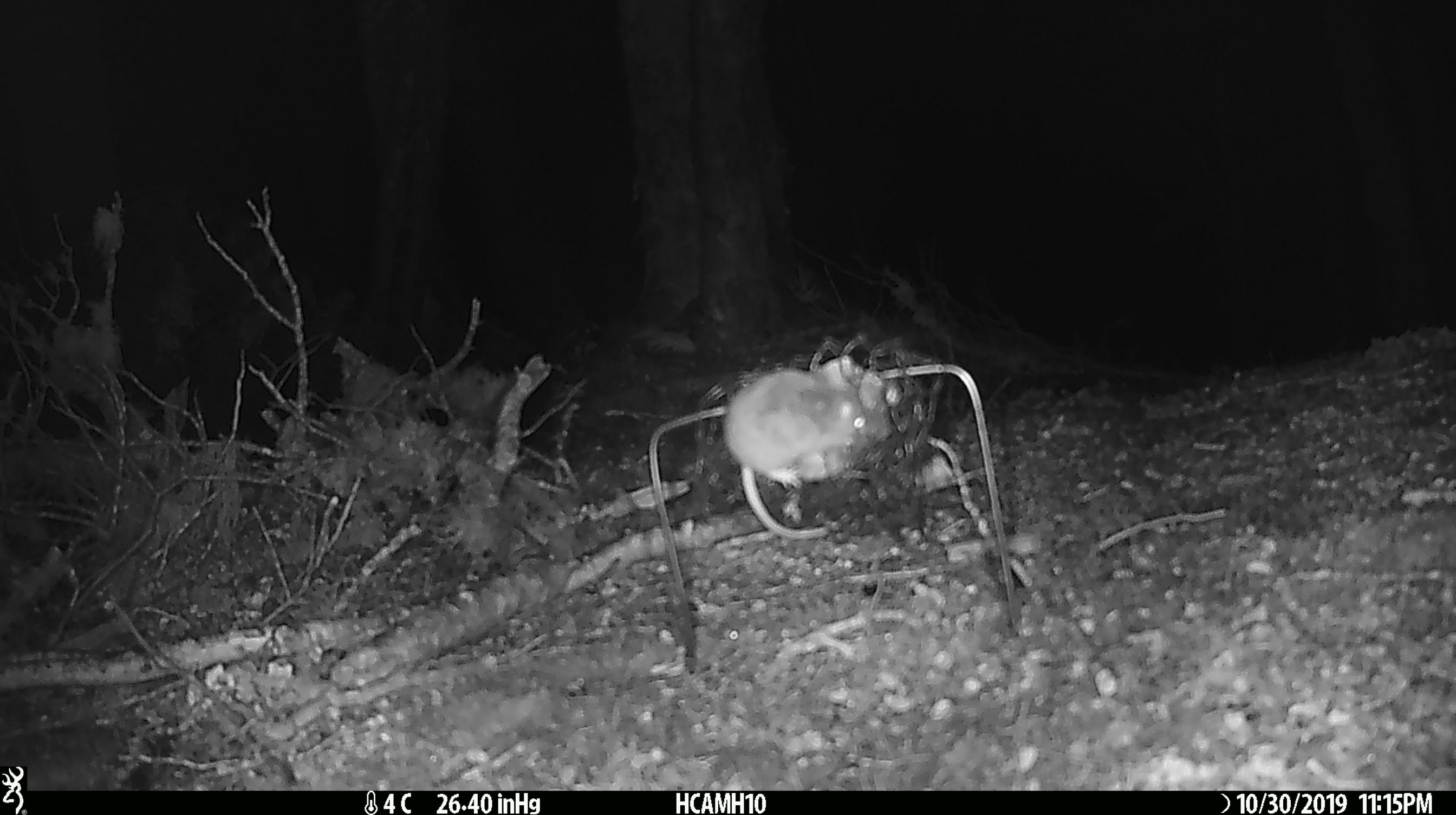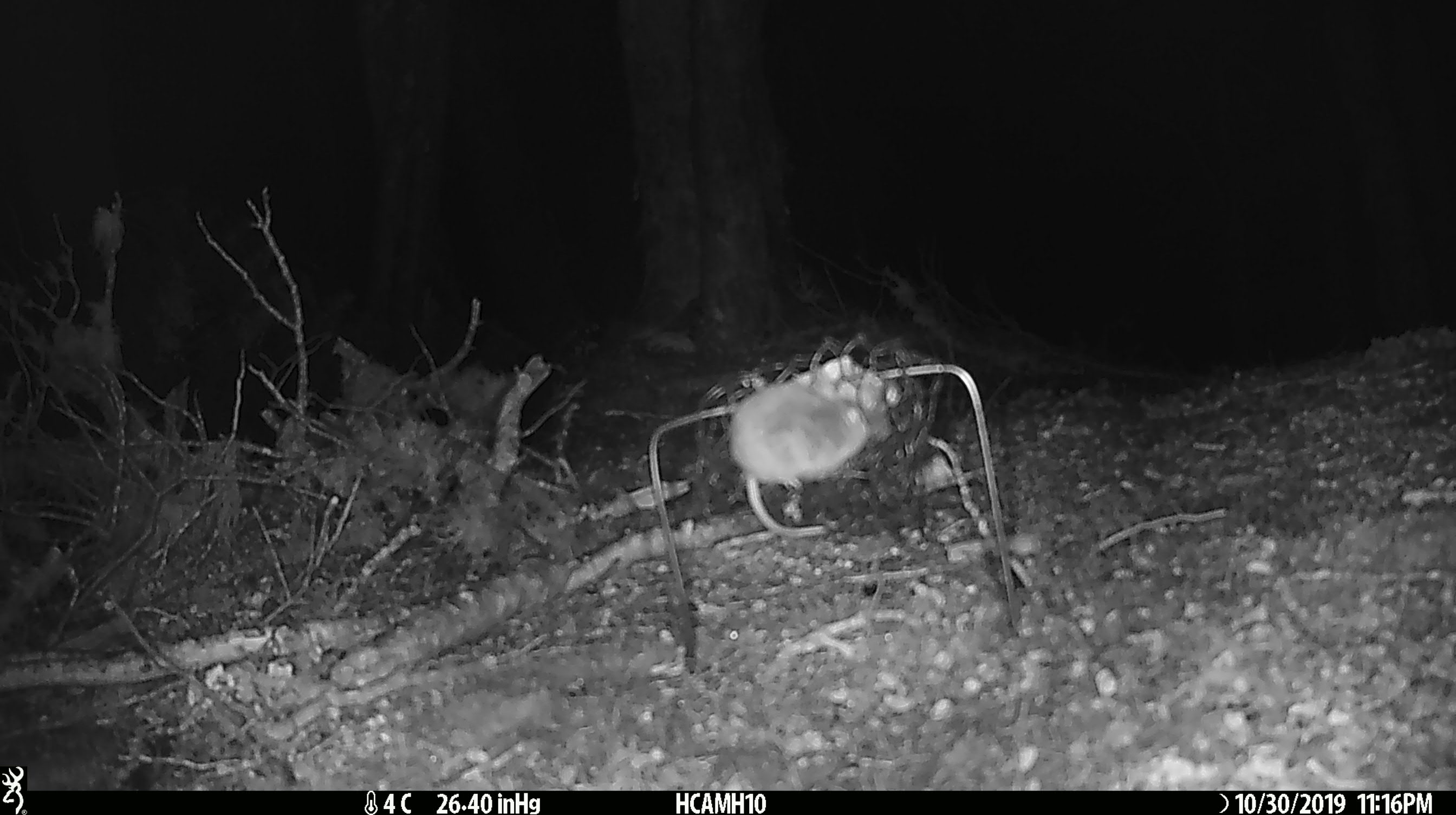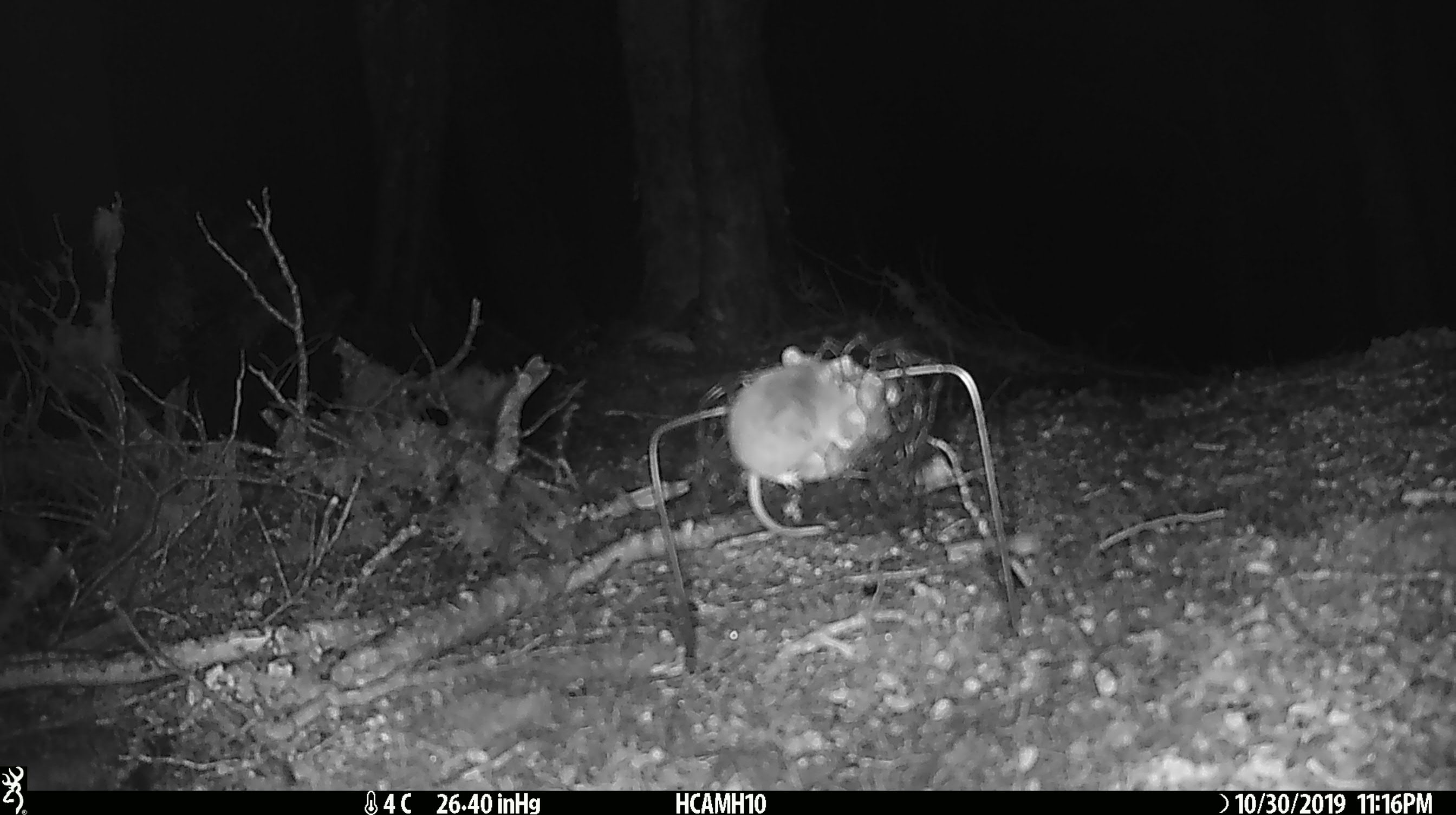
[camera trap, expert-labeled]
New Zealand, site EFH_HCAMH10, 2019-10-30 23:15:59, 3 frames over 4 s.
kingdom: Animalia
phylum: Chordata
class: Mammalia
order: Rodentia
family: Muridae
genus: Mus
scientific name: Mus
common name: mouse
Mouse (Mus).